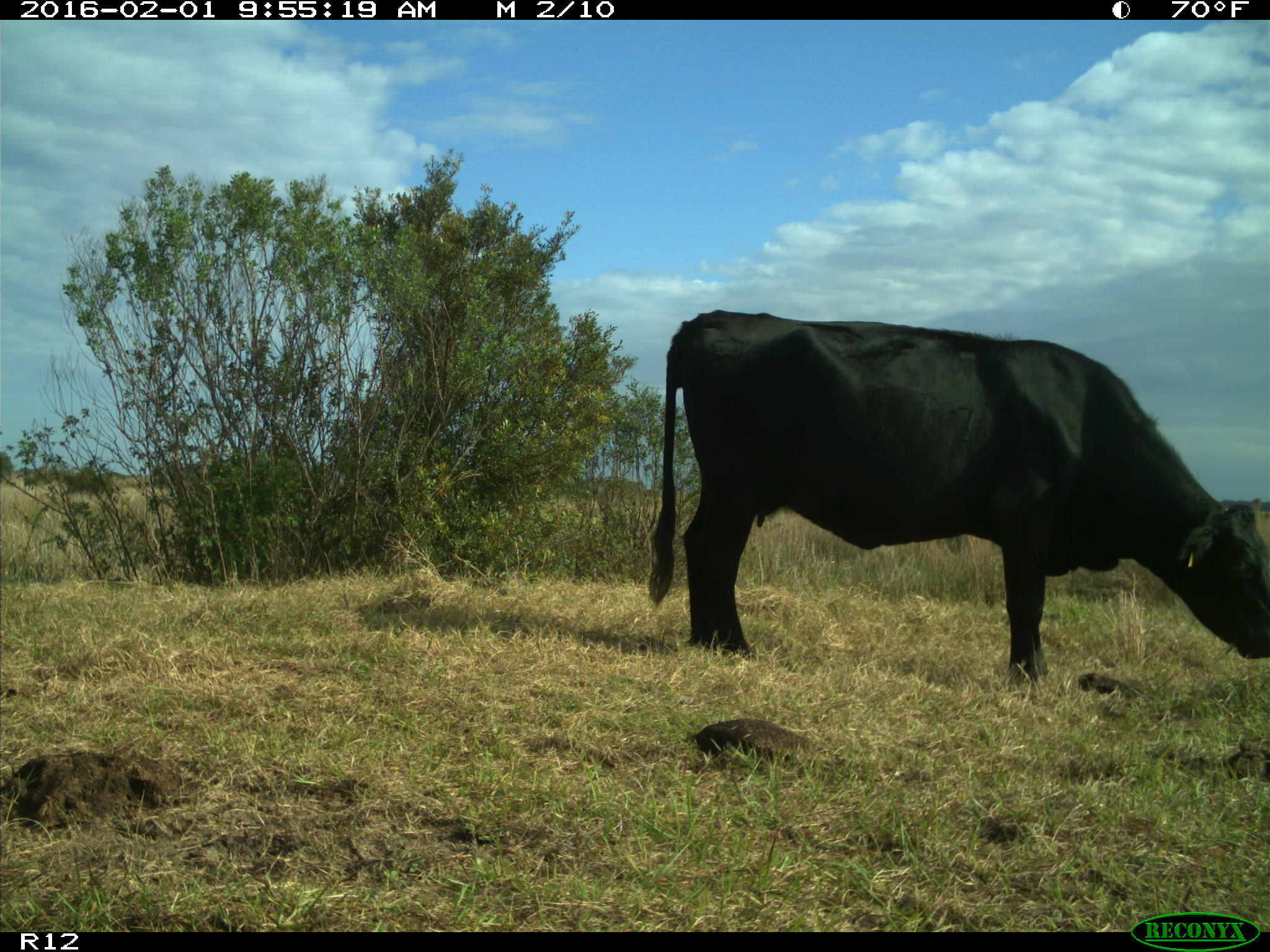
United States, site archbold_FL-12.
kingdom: Animalia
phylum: Chordata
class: Mammalia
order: Artiodactyla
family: Bovidae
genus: Bos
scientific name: Bos taurus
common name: domestic cow